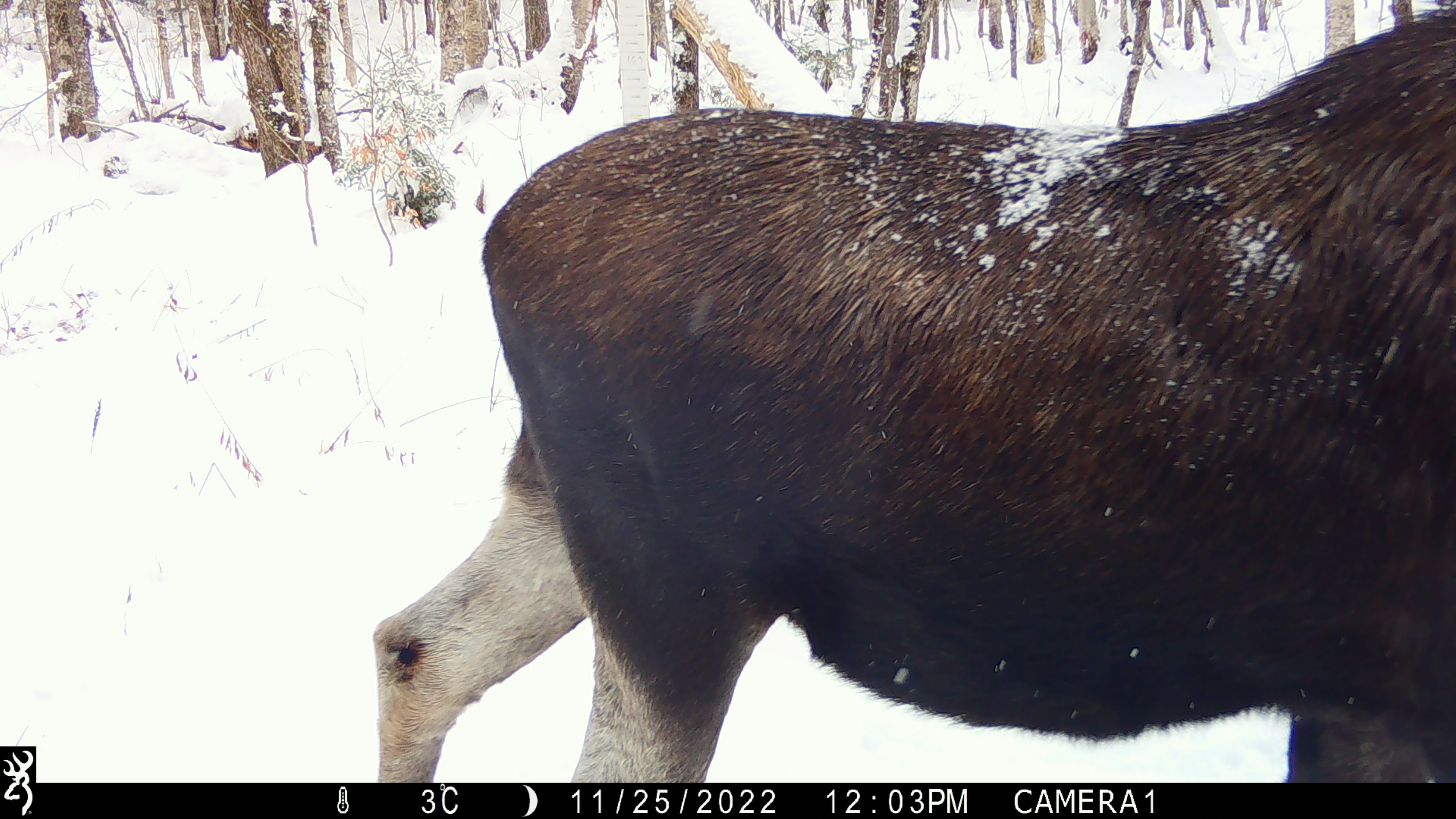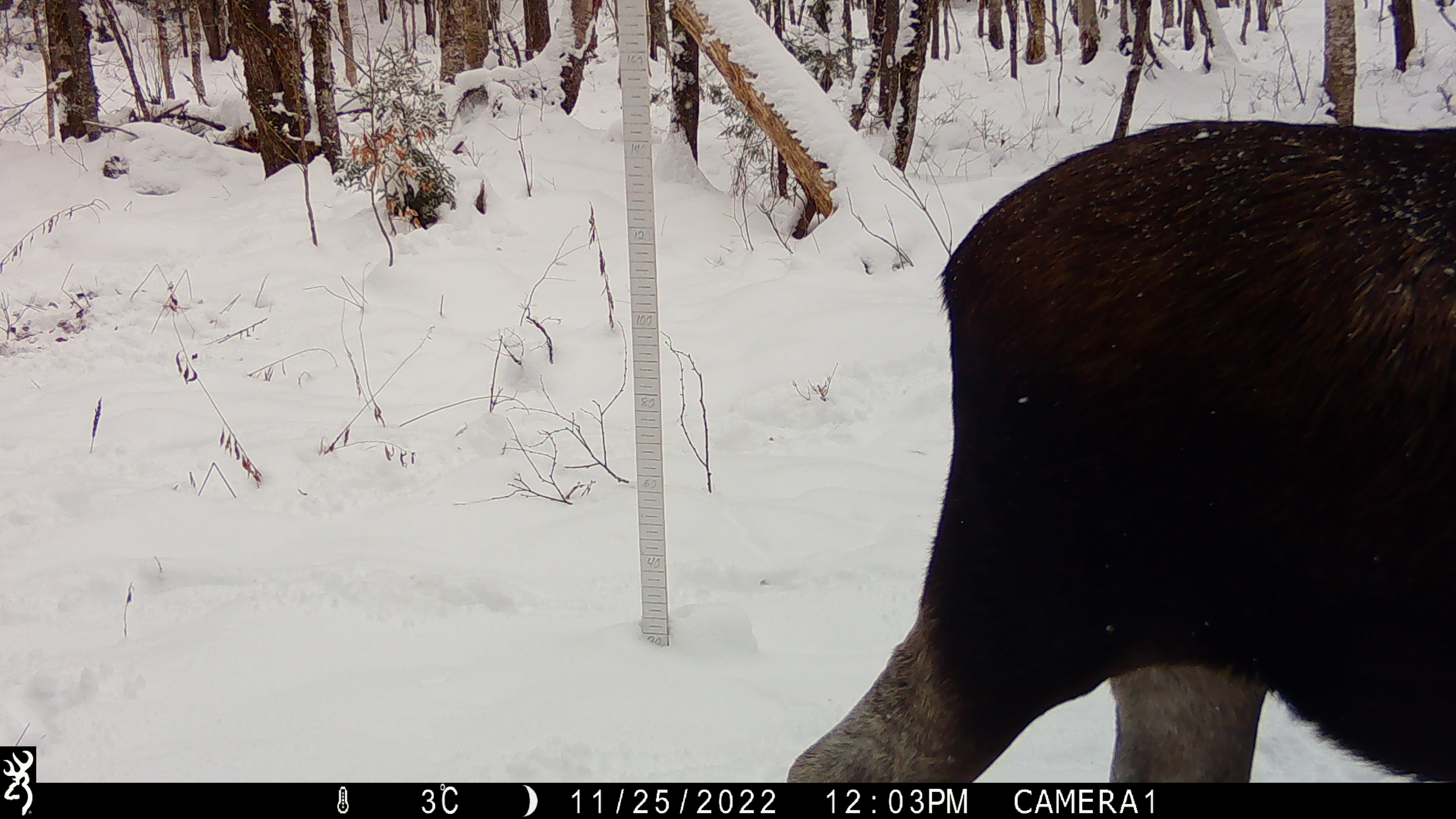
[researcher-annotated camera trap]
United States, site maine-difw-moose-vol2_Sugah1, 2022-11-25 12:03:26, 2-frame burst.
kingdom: Animalia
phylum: Chordata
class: Mammalia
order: Artiodactyla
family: Cervidae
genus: Alces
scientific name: Alces alces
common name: moose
Moose (Alces alces).